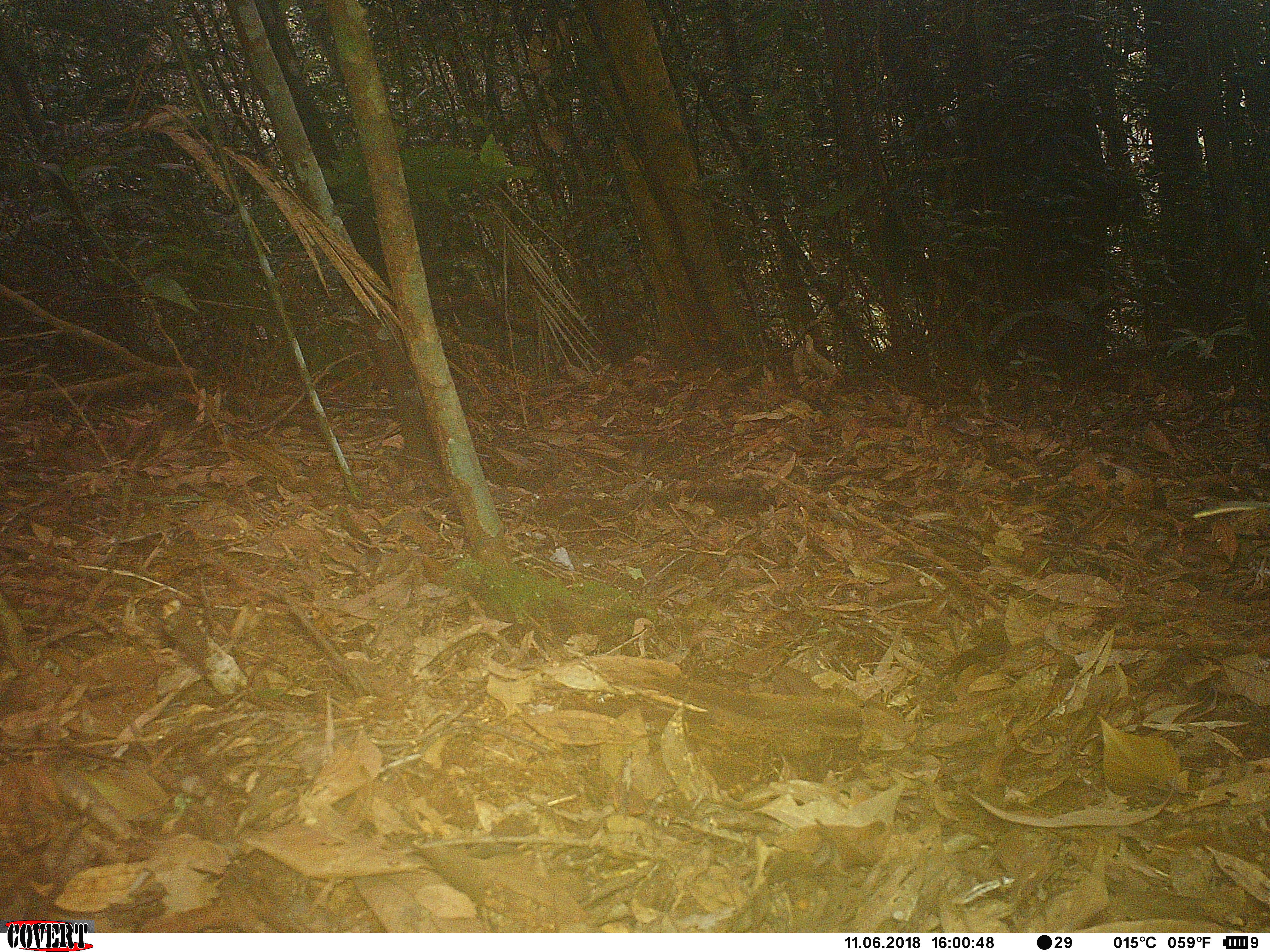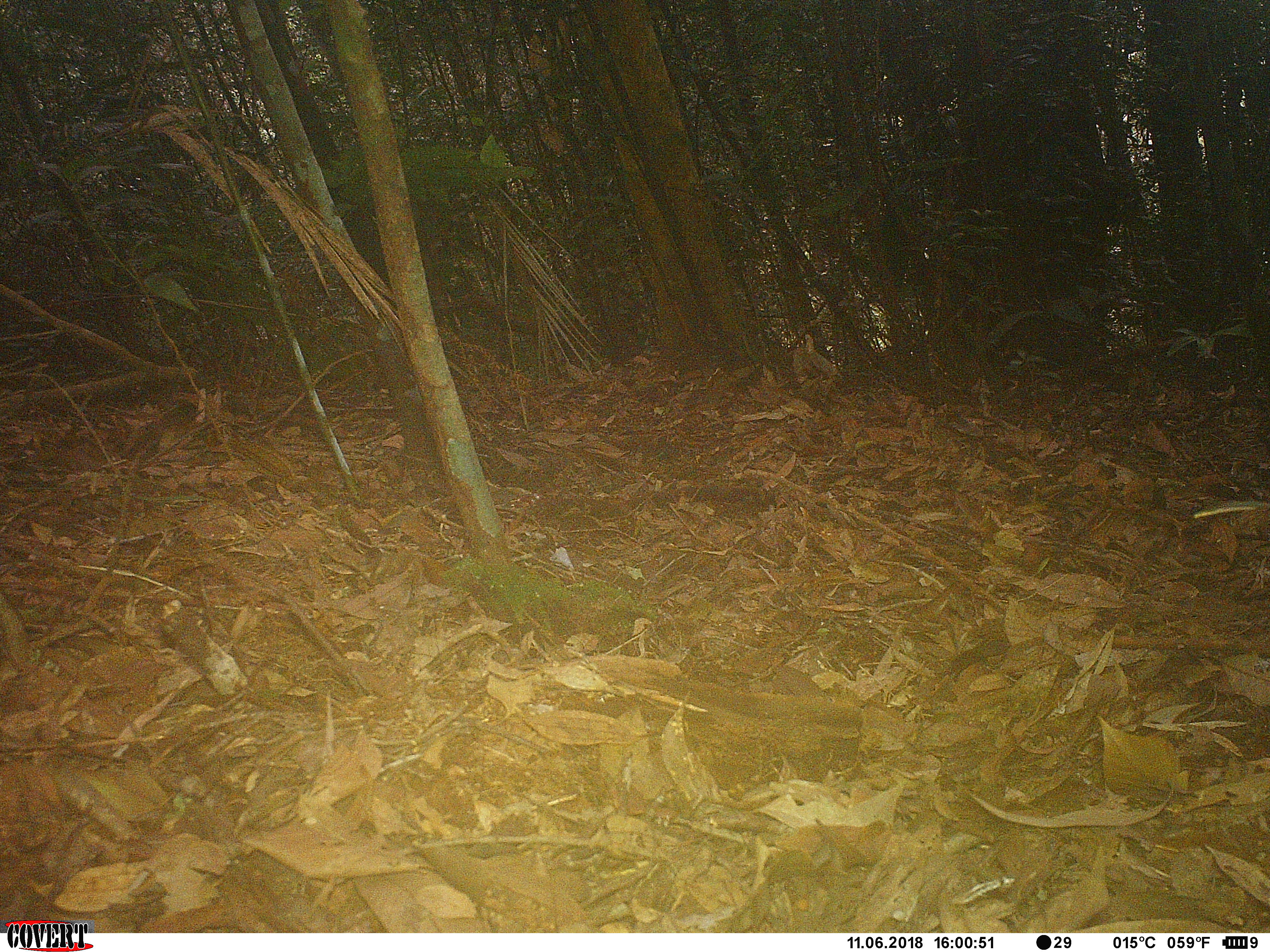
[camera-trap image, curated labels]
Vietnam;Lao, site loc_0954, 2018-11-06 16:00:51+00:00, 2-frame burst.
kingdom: Animalia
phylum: Chordata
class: Mammalia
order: Rodentia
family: Sciuridae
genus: Dremomys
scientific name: Dremomys rufigenis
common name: red-cheeked squirrel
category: red cheeked squirrel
Red cheeked squirrel (red-cheeked squirrel) (Dremomys rufigenis). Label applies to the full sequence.